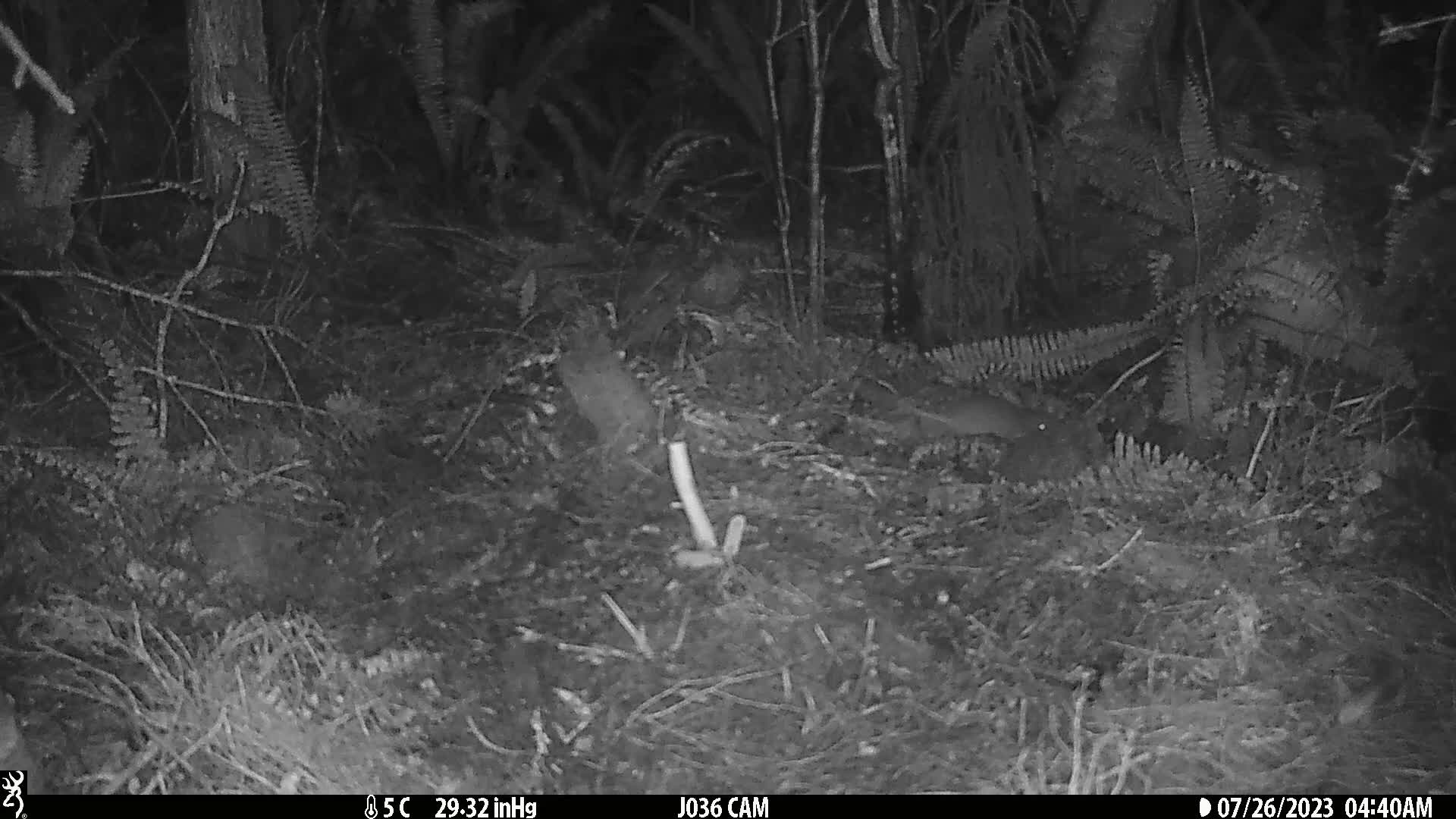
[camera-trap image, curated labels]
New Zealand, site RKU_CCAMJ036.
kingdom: Animalia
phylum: Chordata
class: Mammalia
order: Rodentia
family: Muridae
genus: Rattus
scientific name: Rattus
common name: rat